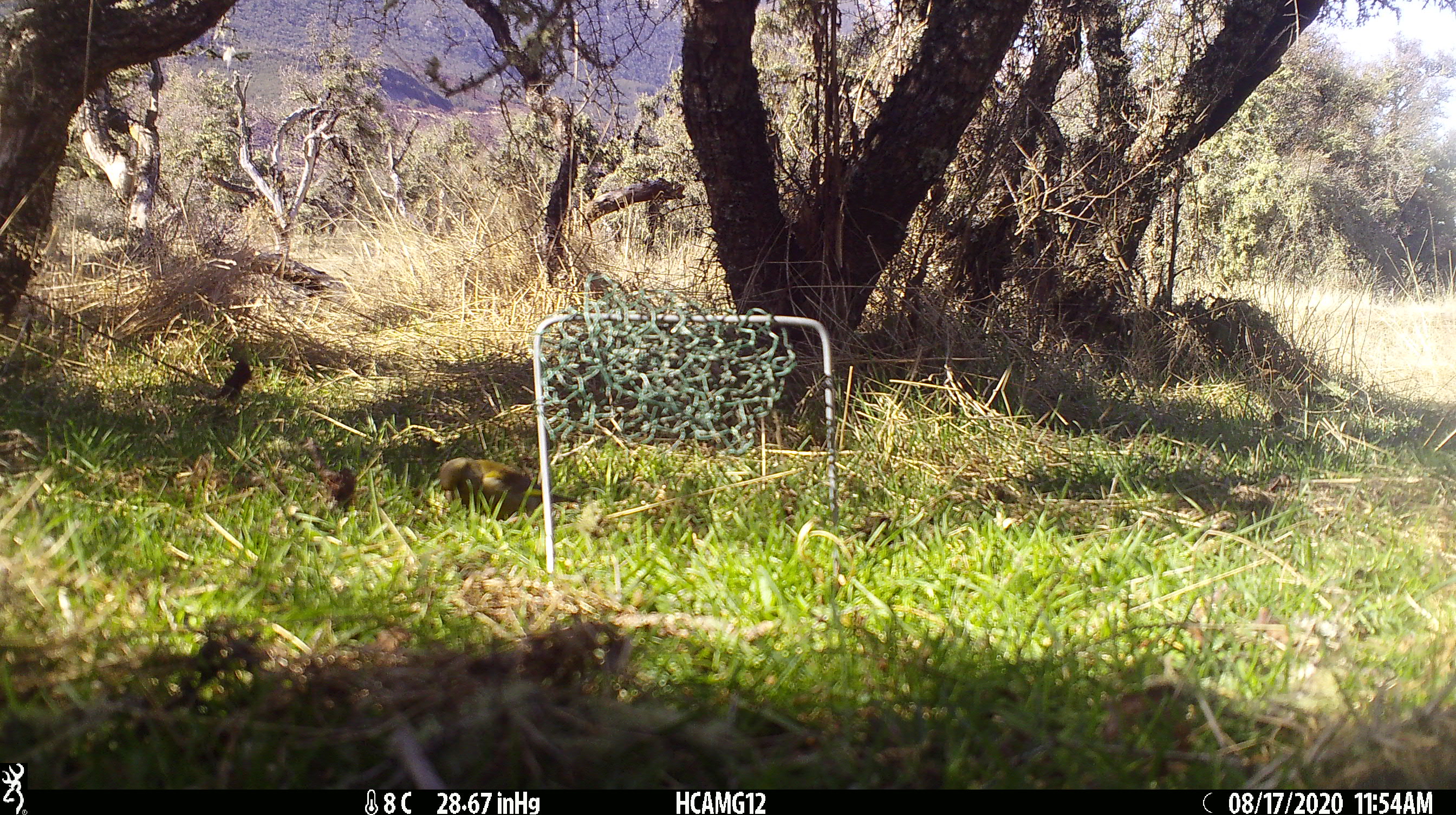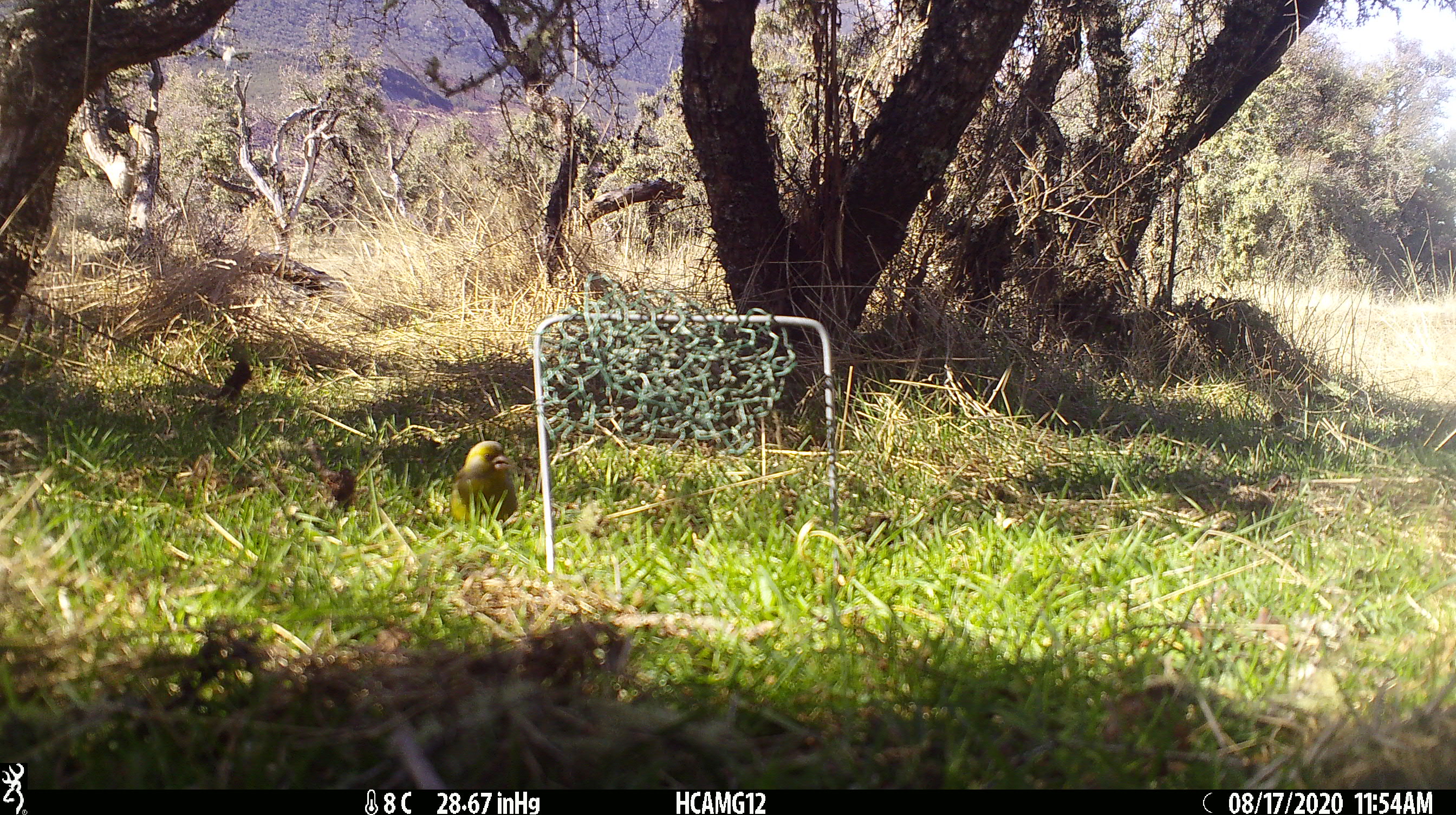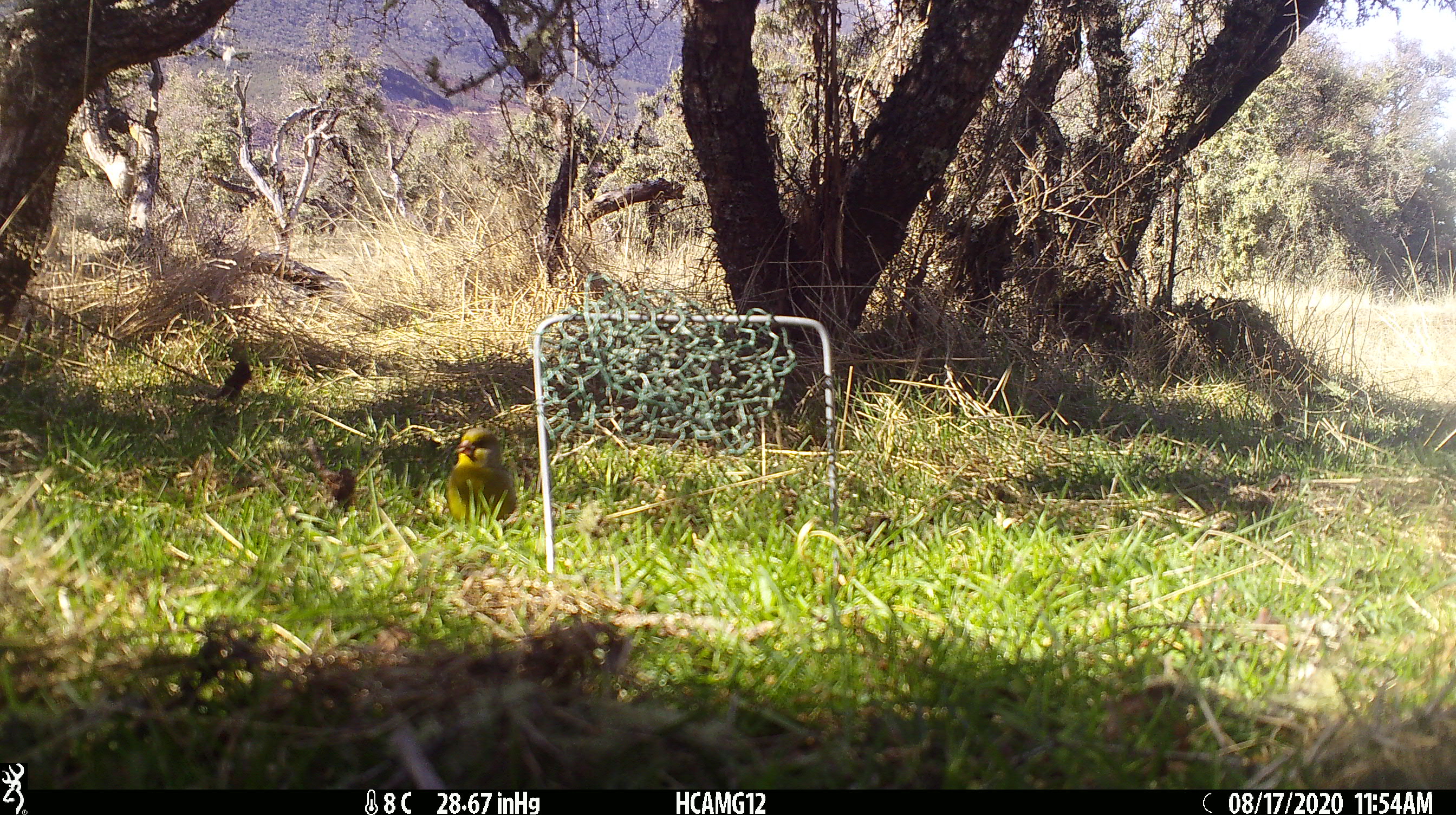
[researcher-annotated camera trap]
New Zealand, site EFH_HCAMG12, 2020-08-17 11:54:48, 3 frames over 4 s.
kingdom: Animalia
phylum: Chordata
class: Aves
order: Passeriformes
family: Fringillidae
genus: Chloris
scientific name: Chloris chloris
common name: greenfinch